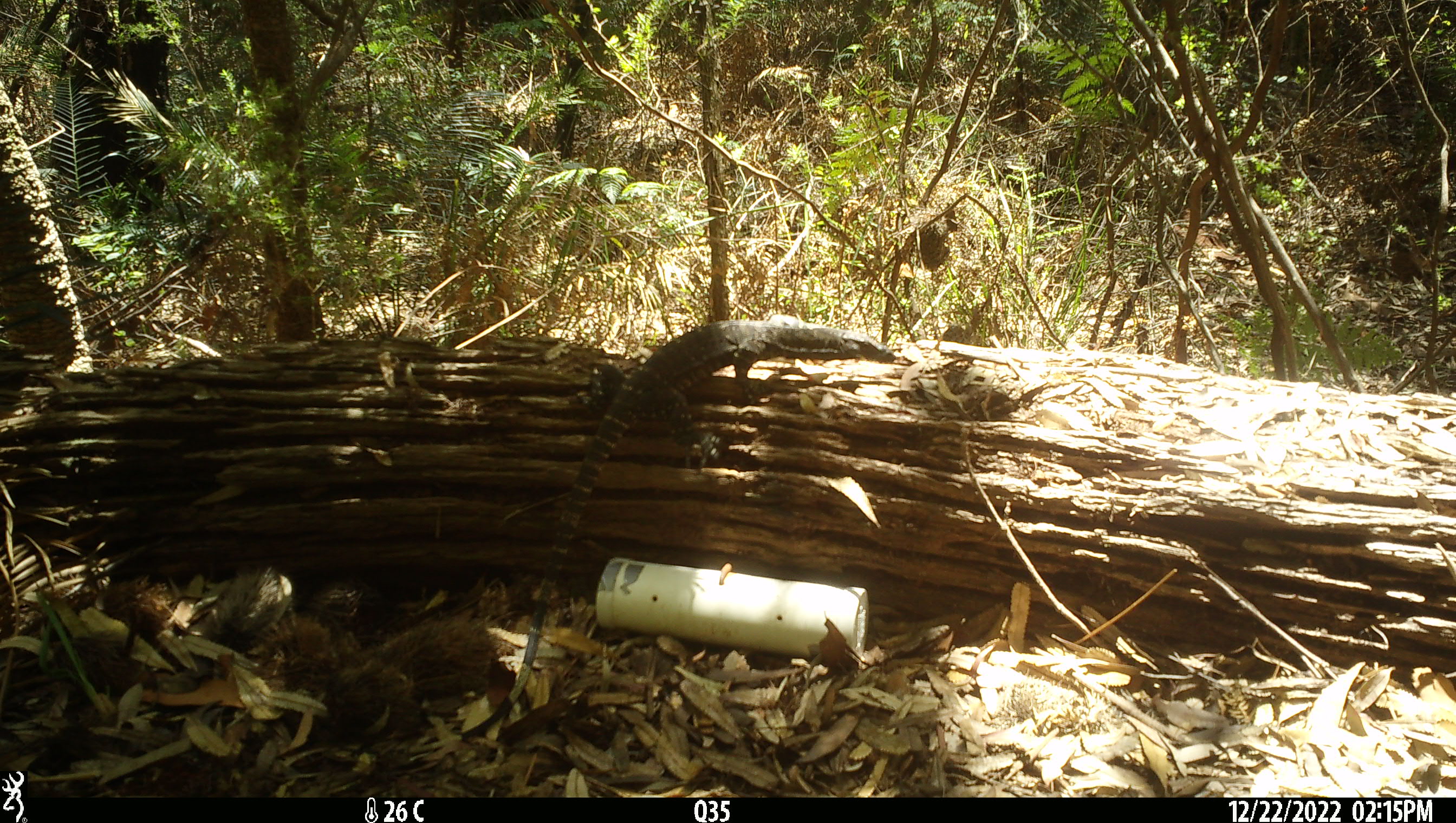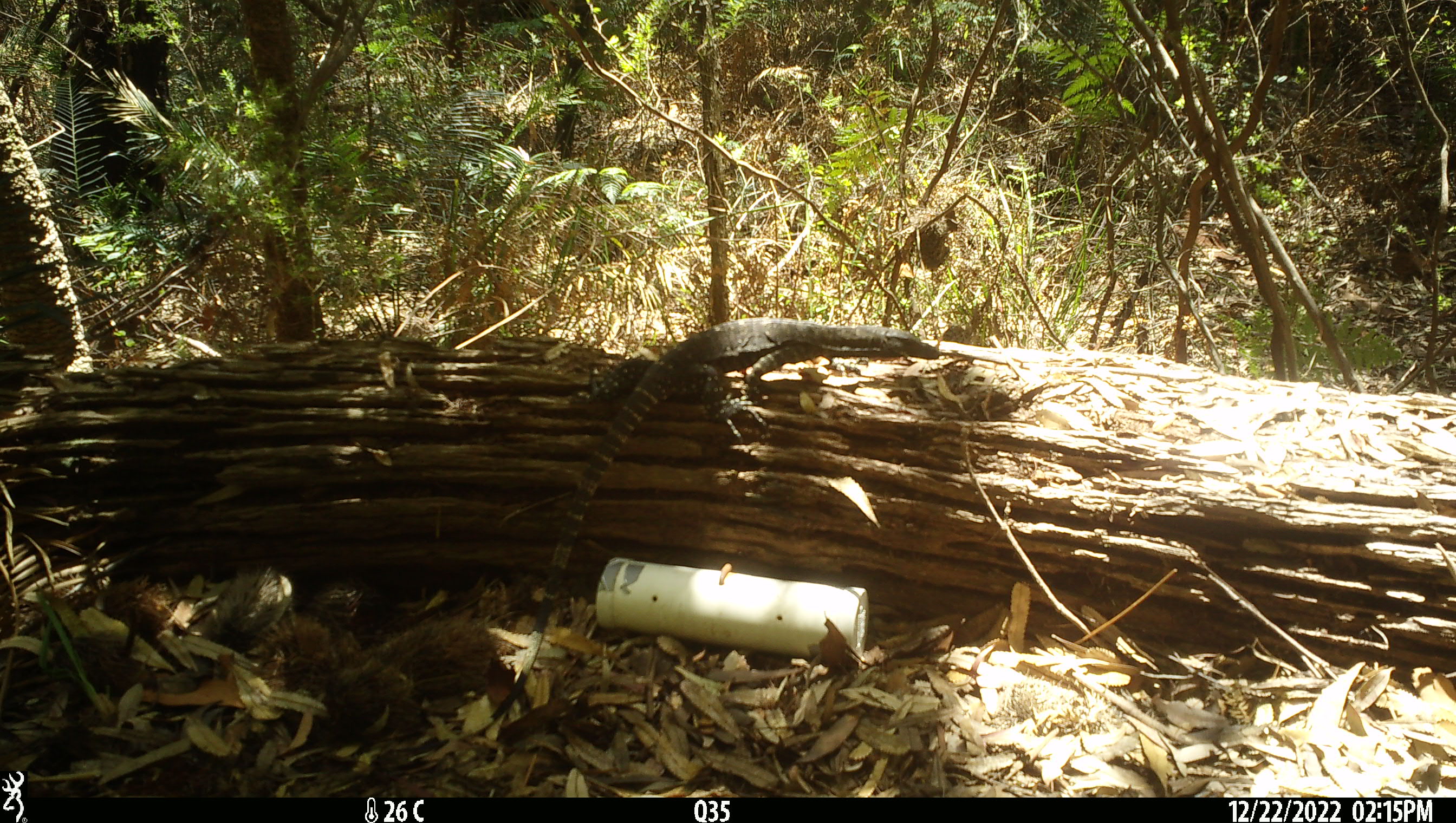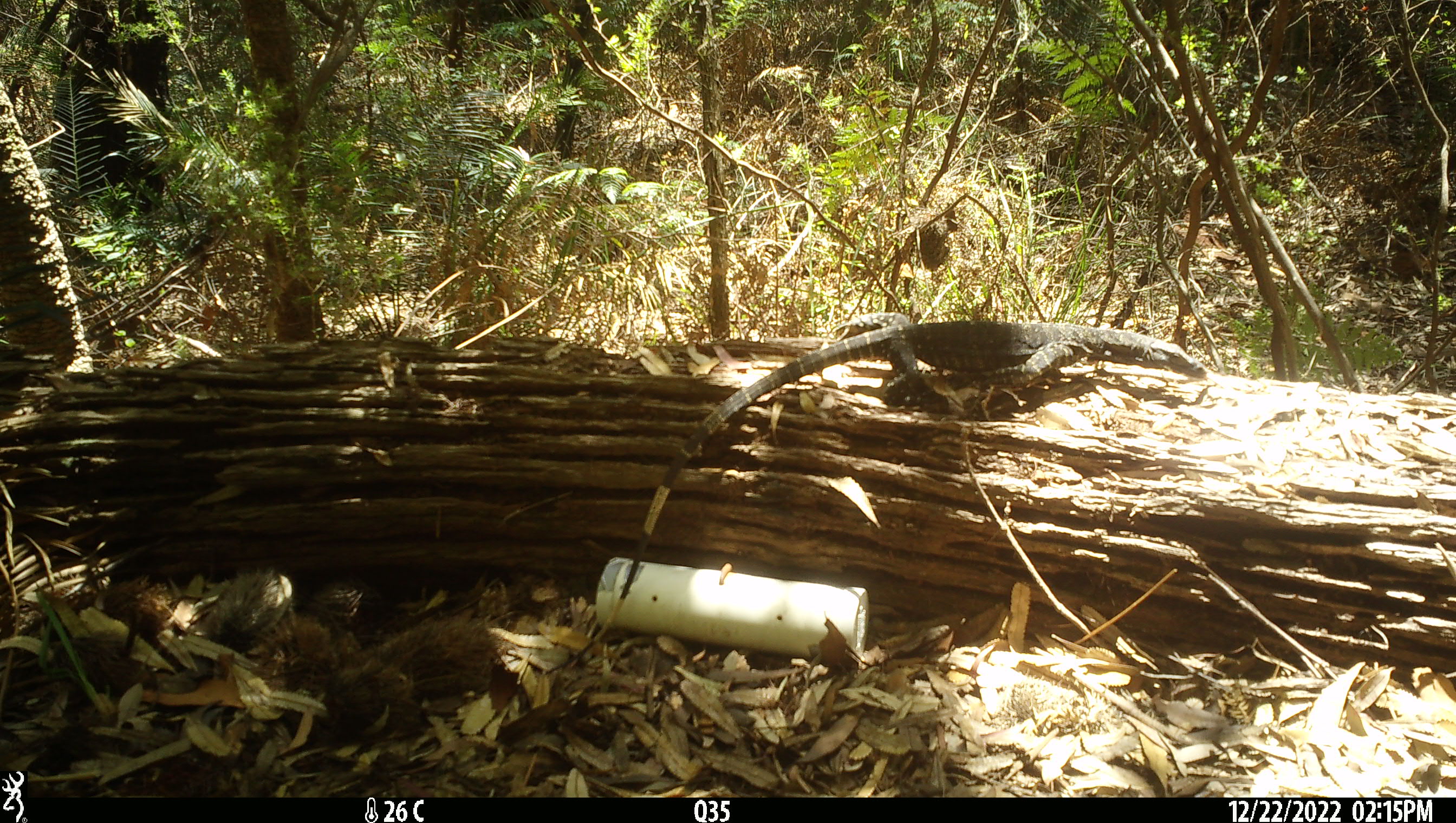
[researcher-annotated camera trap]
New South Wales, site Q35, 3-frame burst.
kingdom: Animalia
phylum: Chordata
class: Reptilia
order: Squamata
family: Varanidae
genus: Varanus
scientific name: Varanus varius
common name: lace monitor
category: goanna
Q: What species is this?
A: Goanna (lace monitor) (Varanus varius).